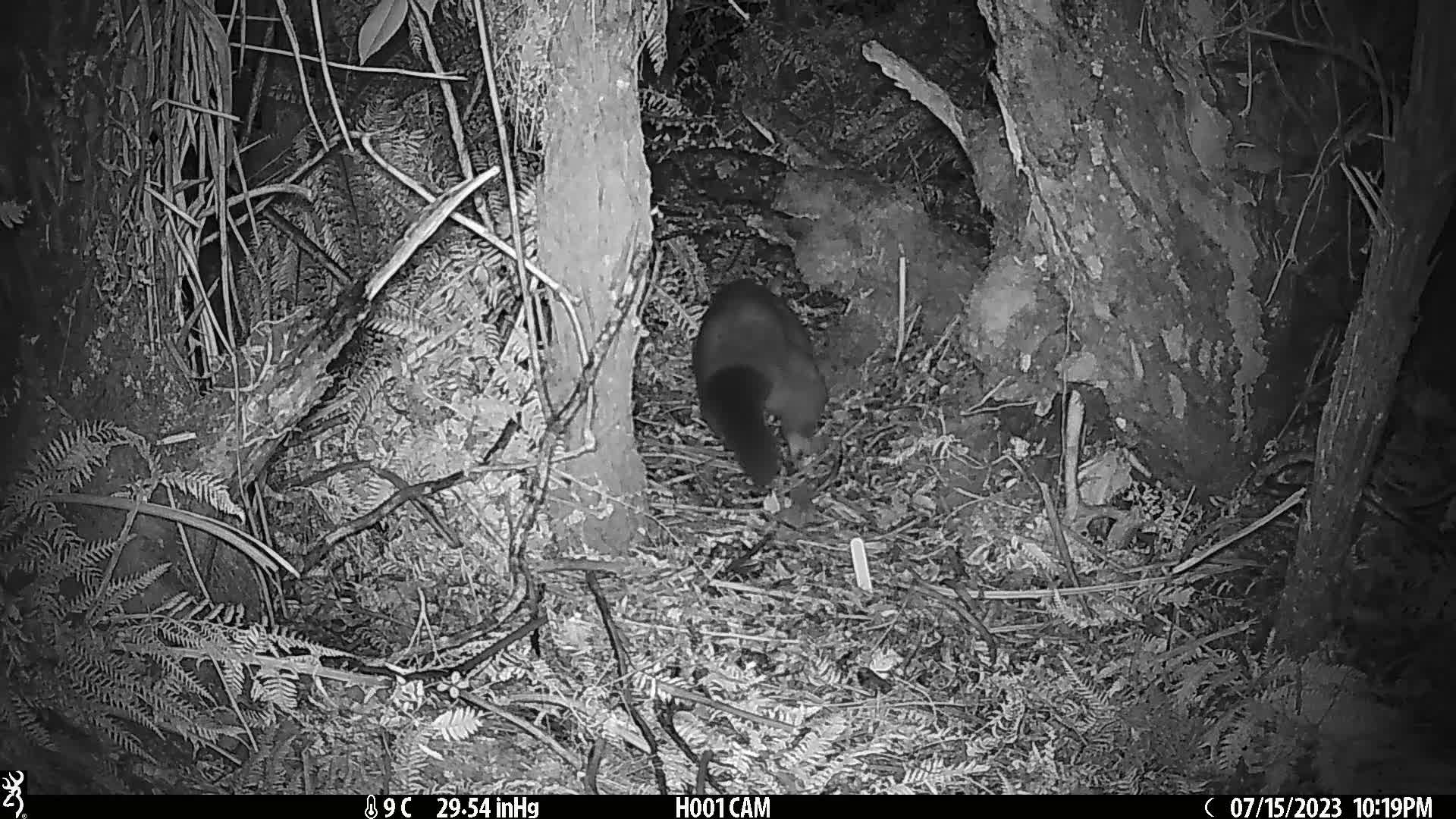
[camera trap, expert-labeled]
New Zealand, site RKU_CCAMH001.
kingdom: Animalia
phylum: Chordata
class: Mammalia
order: Diprotodontia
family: Phalangeridae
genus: Trichosurus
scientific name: Trichosurus vulpecula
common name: common brushtail possum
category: possum